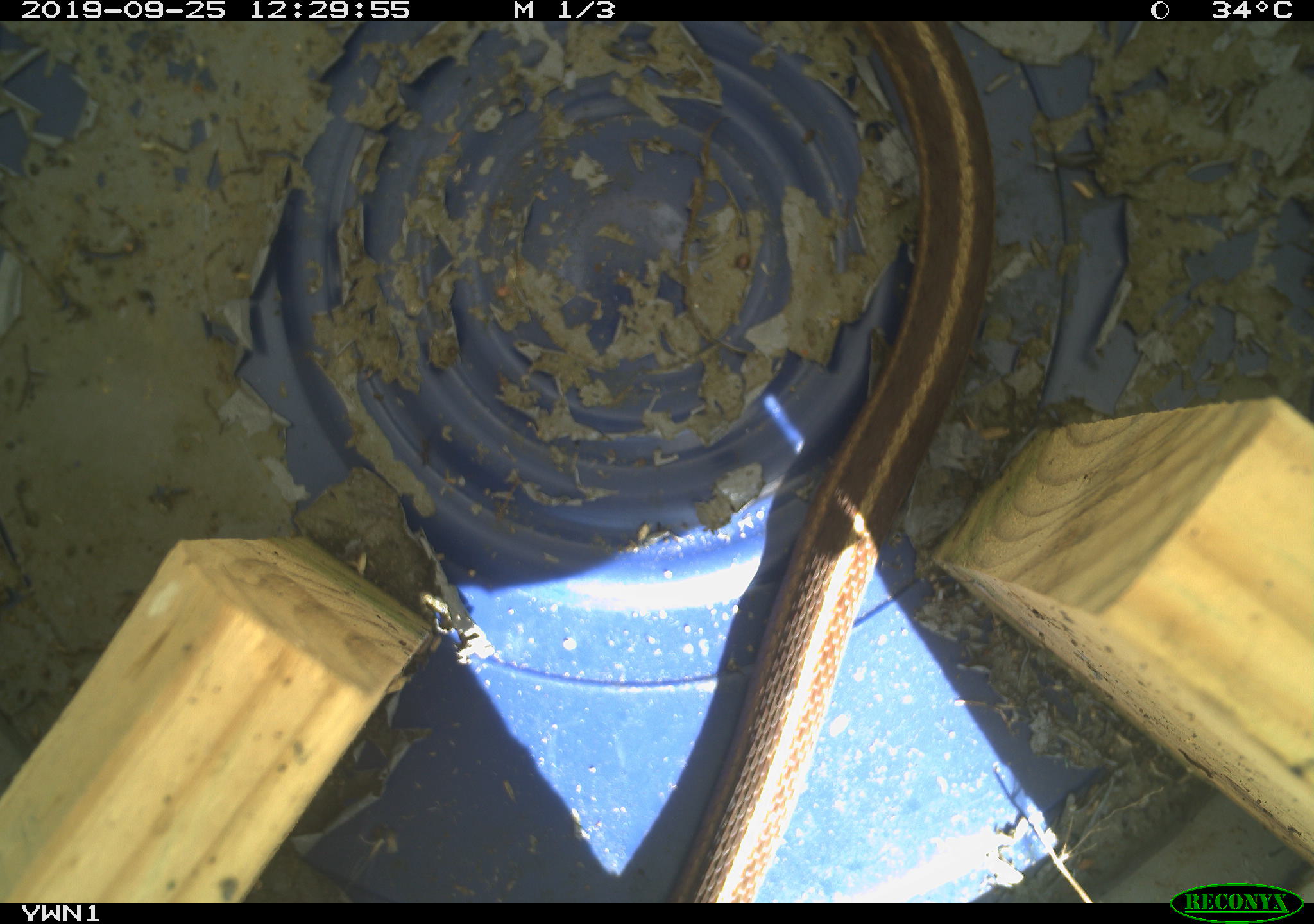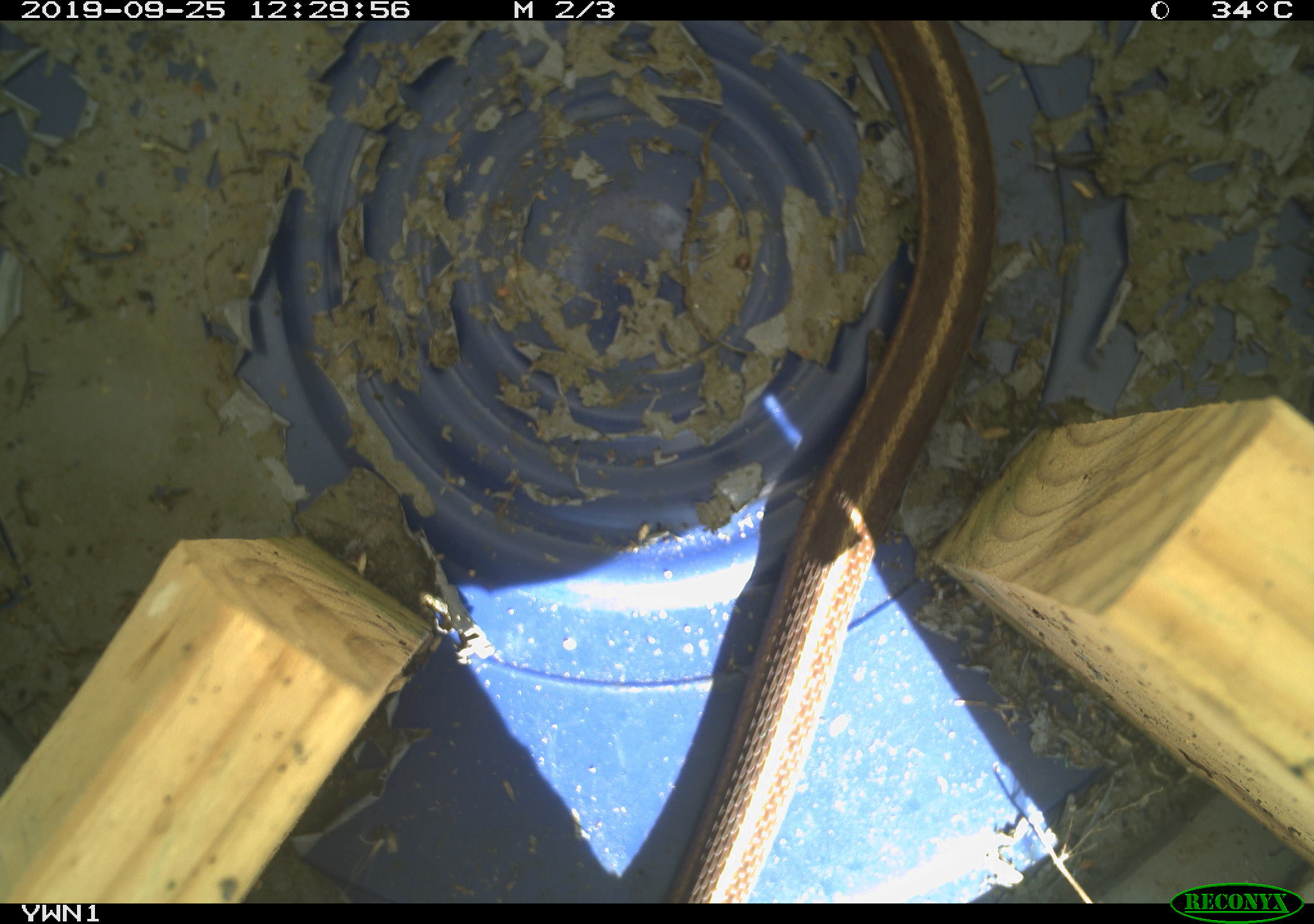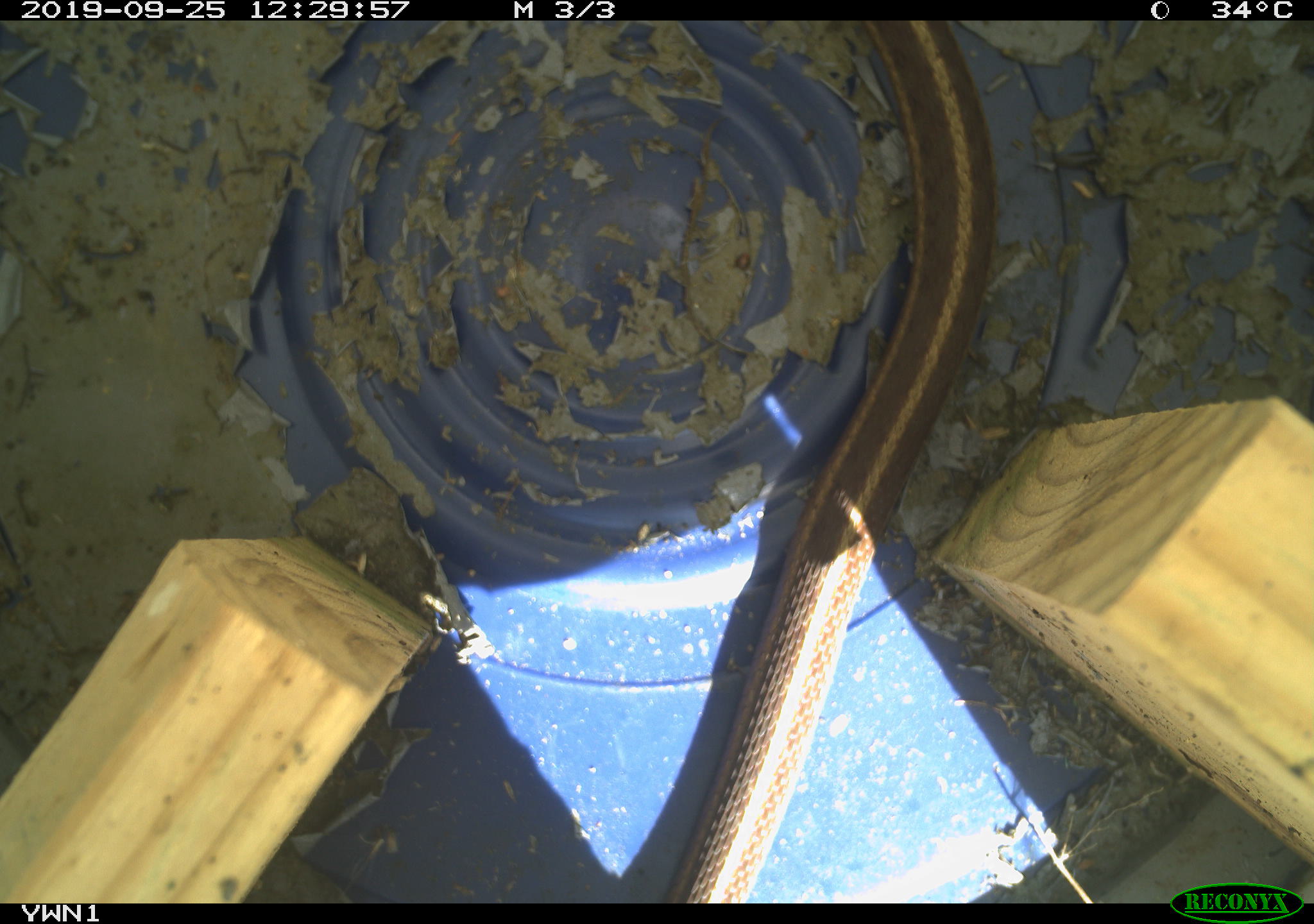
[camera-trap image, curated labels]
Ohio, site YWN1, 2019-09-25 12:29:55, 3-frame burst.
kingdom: Animalia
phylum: Chordata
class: Reptilia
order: Squamata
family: Colubridae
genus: Thamnophis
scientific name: Thamnophis sirtalis sirtalis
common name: eastern gartersnake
Eastern gartersnake (Thamnophis sirtalis sirtalis).